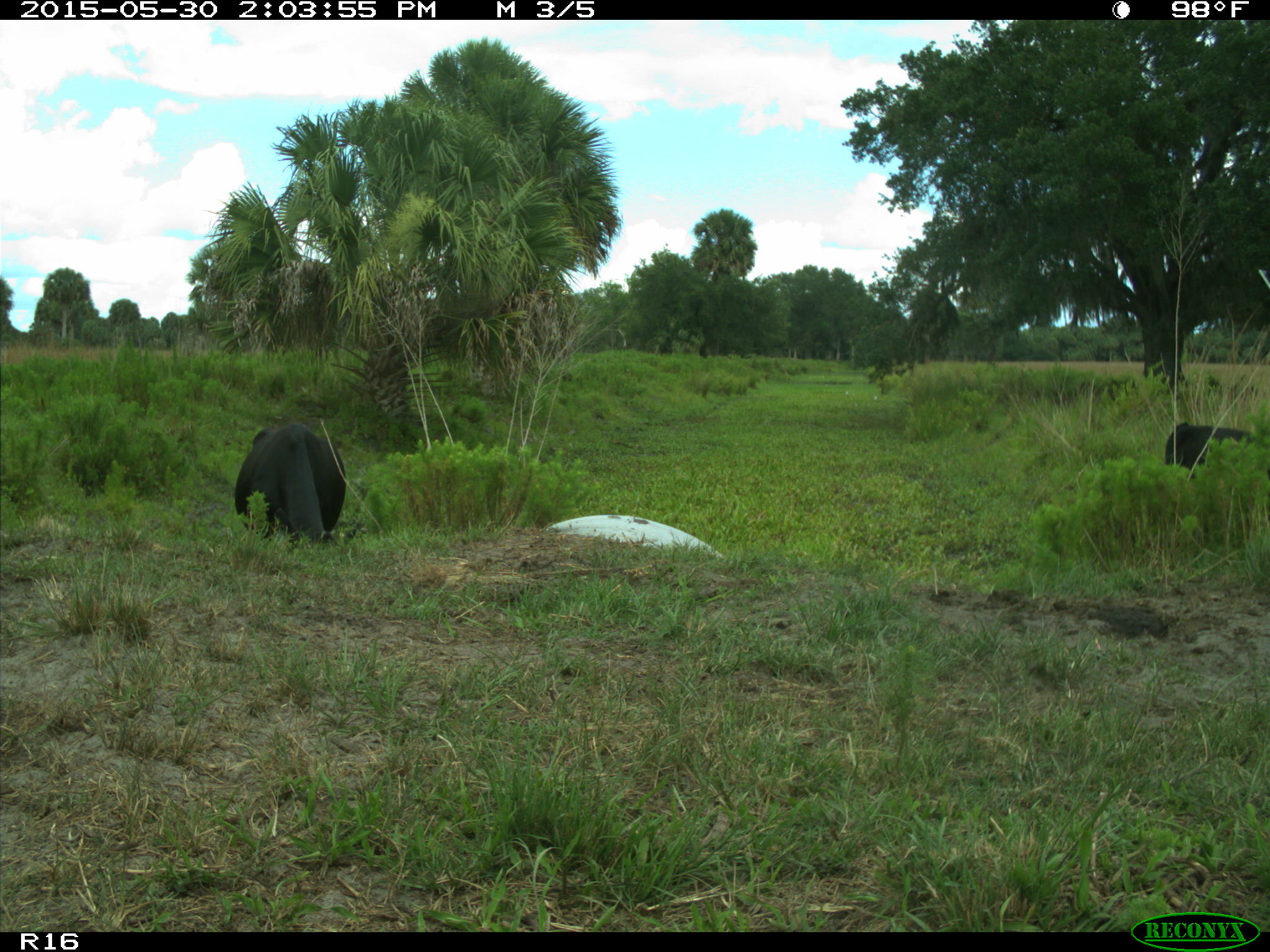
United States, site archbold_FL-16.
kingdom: Animalia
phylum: Chordata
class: Mammalia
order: Artiodactyla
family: Bovidae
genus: Bos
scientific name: Bos taurus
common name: domestic cow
Bos taurus (domestic cow).